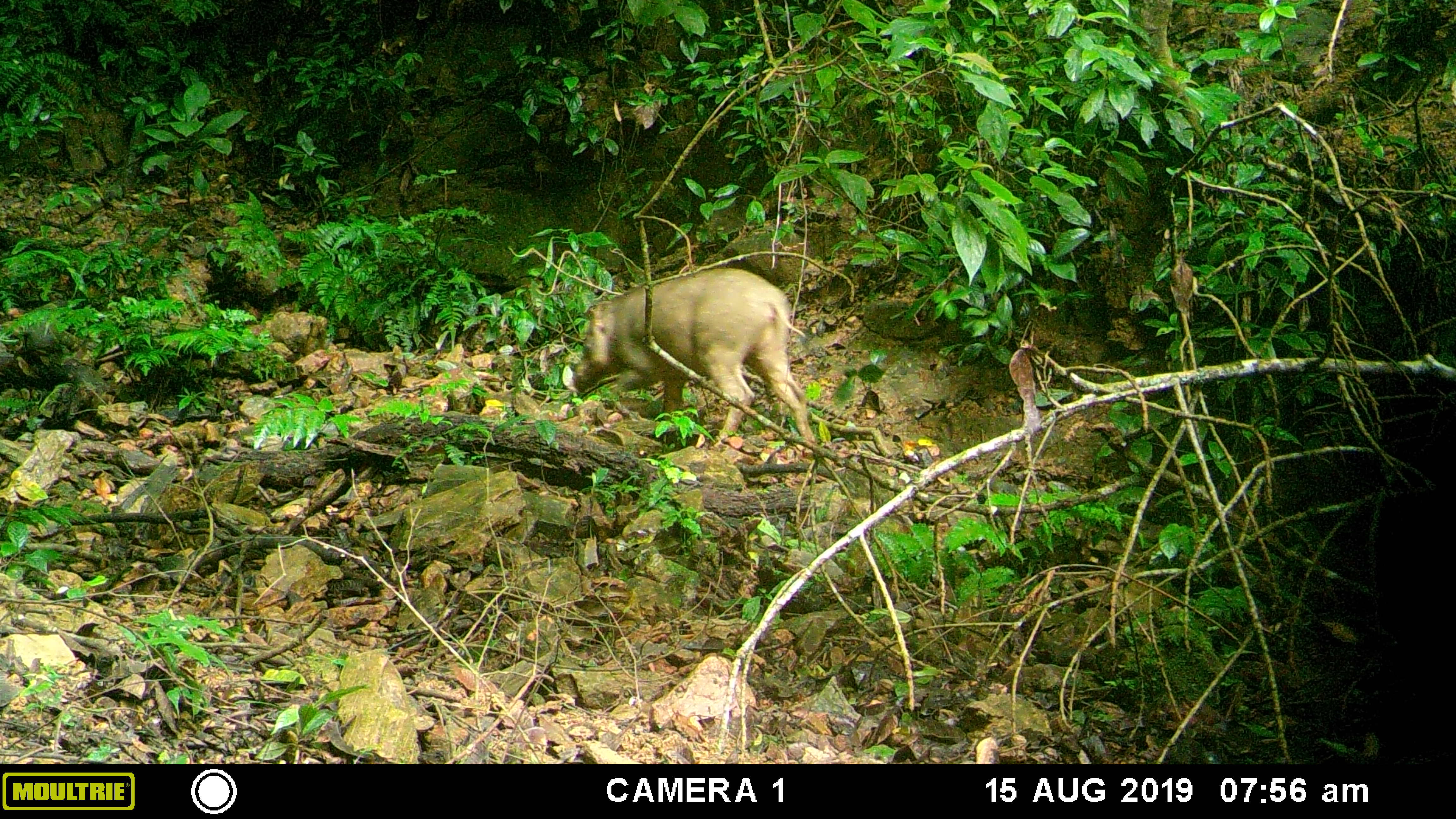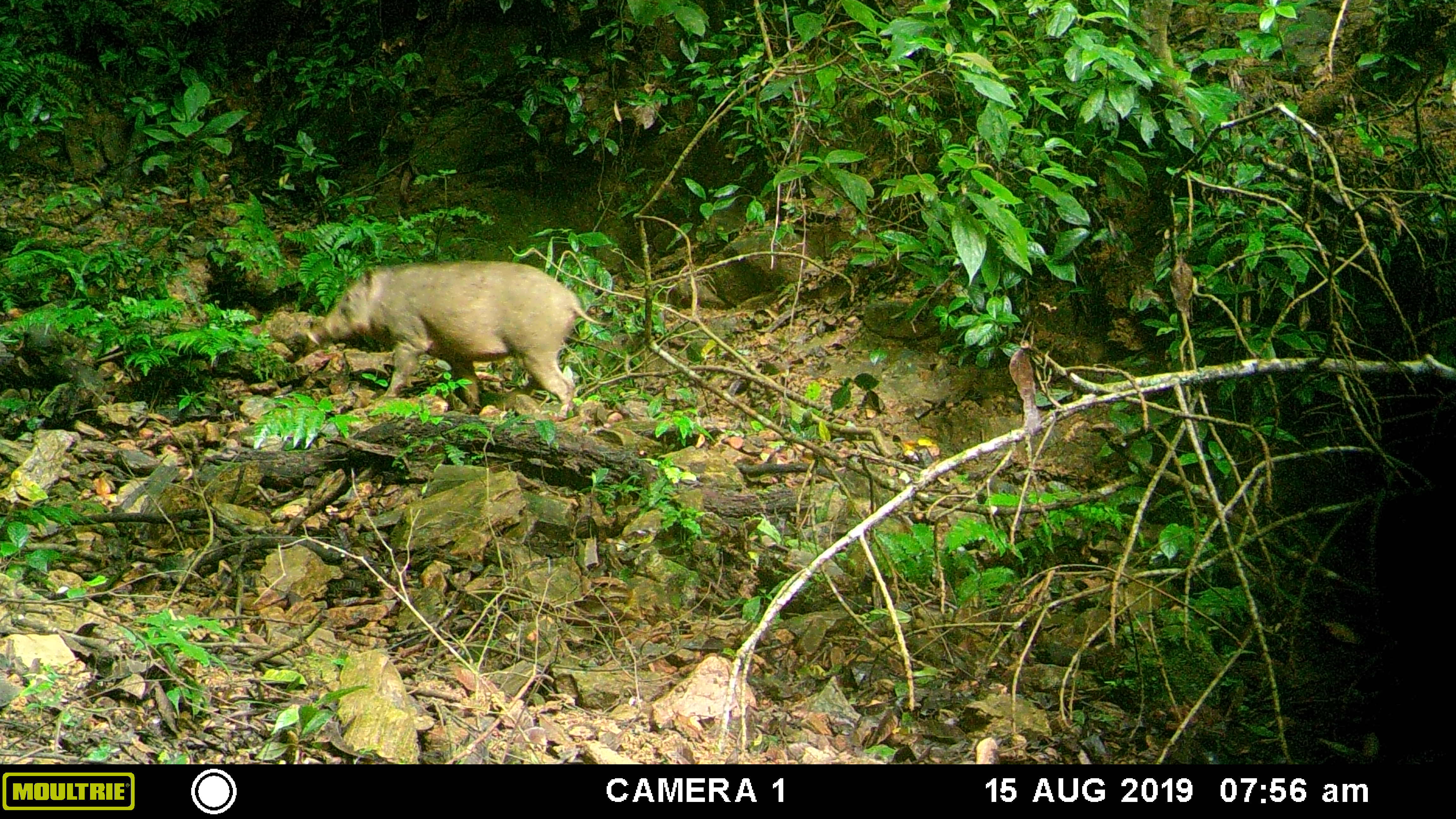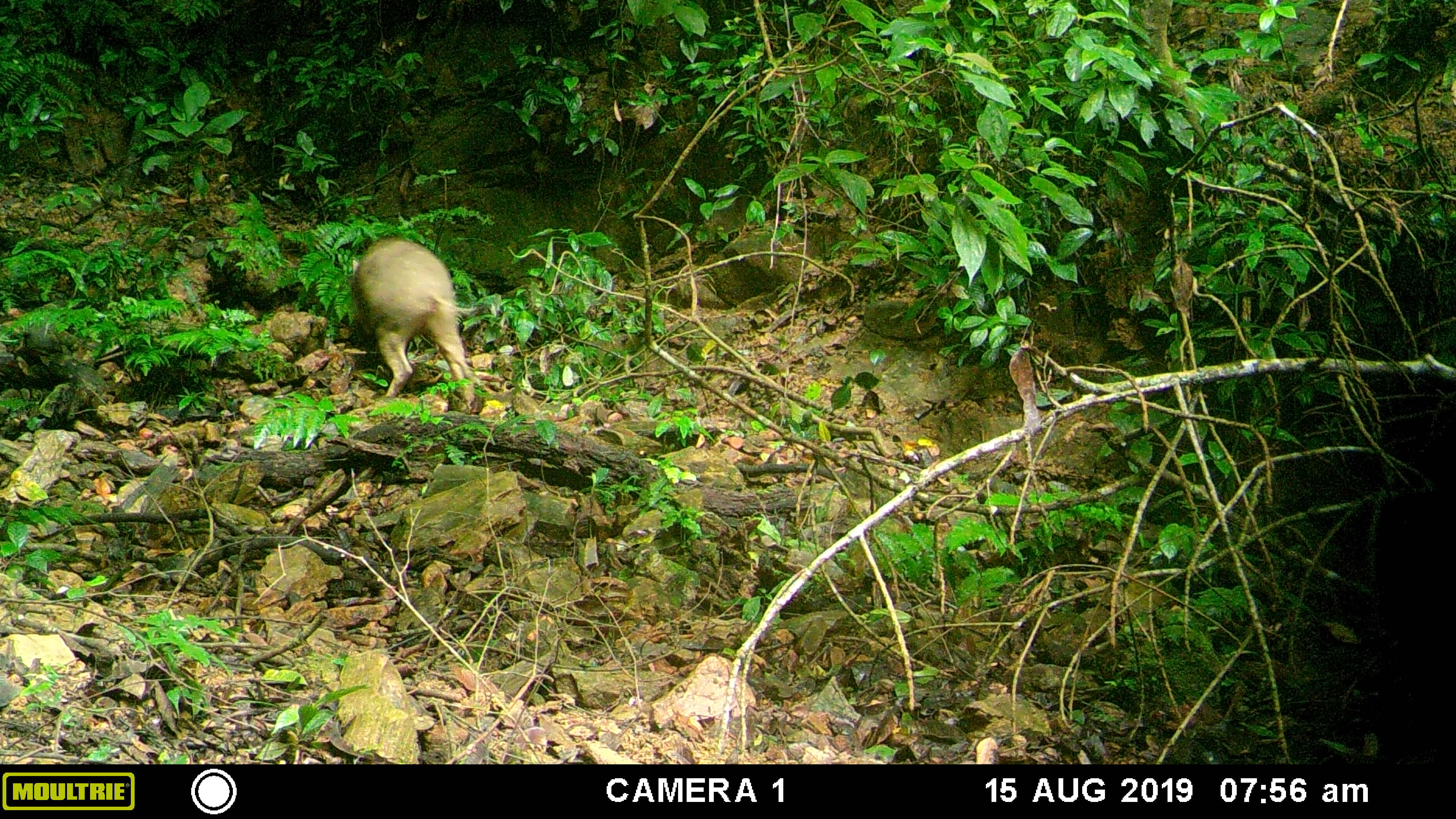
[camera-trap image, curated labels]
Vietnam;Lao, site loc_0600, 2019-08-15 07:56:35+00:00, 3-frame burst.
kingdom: Animalia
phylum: Chordata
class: Mammalia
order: Artiodactyla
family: Suidae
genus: Sus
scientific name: Sus scrofa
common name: eurasian wild pig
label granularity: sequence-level